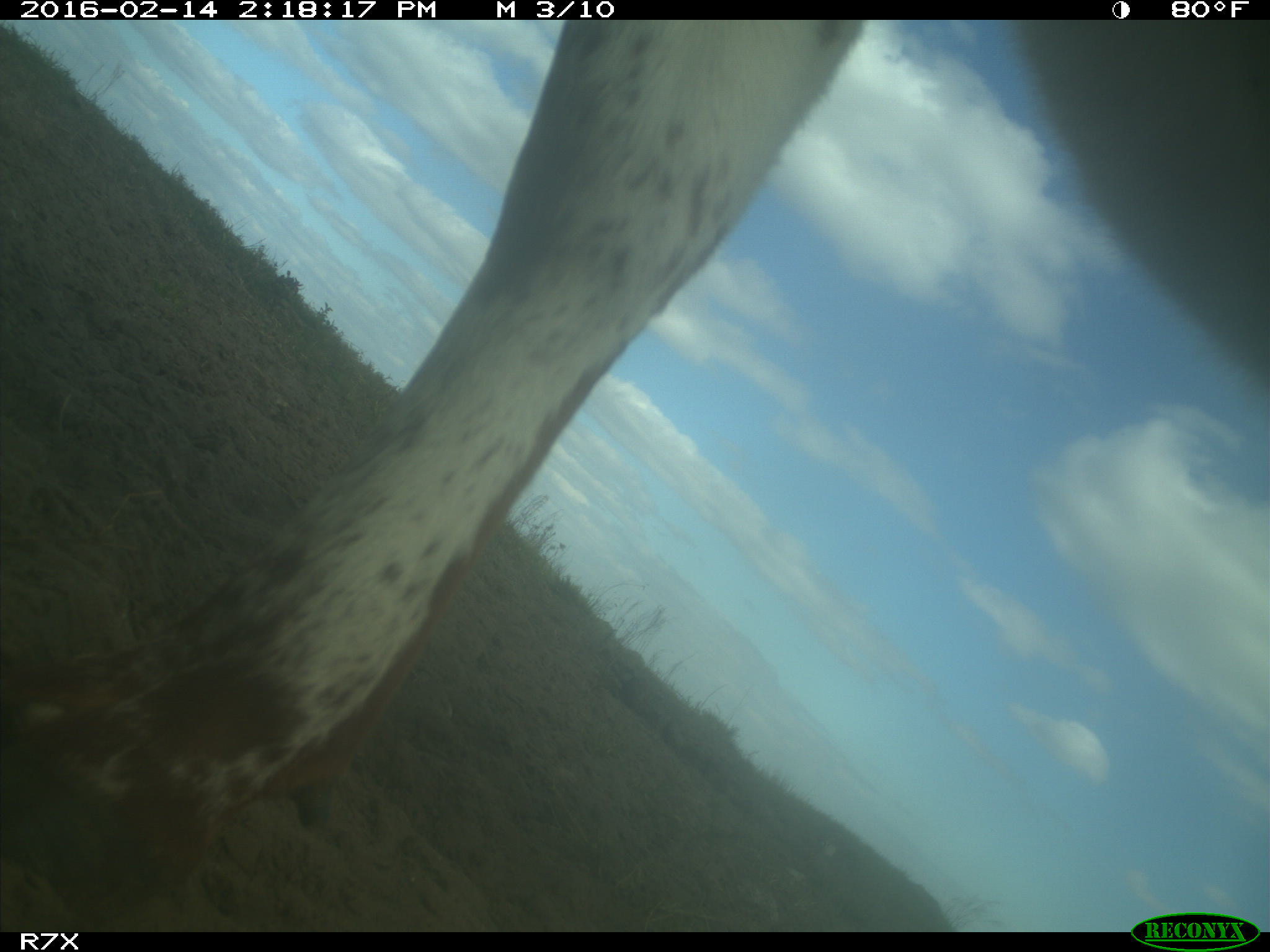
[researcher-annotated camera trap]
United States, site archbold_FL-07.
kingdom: Animalia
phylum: Chordata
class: Mammalia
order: Artiodactyla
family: Bovidae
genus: Bos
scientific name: Bos taurus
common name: domestic cow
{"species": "Bos taurus (domestic cow)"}